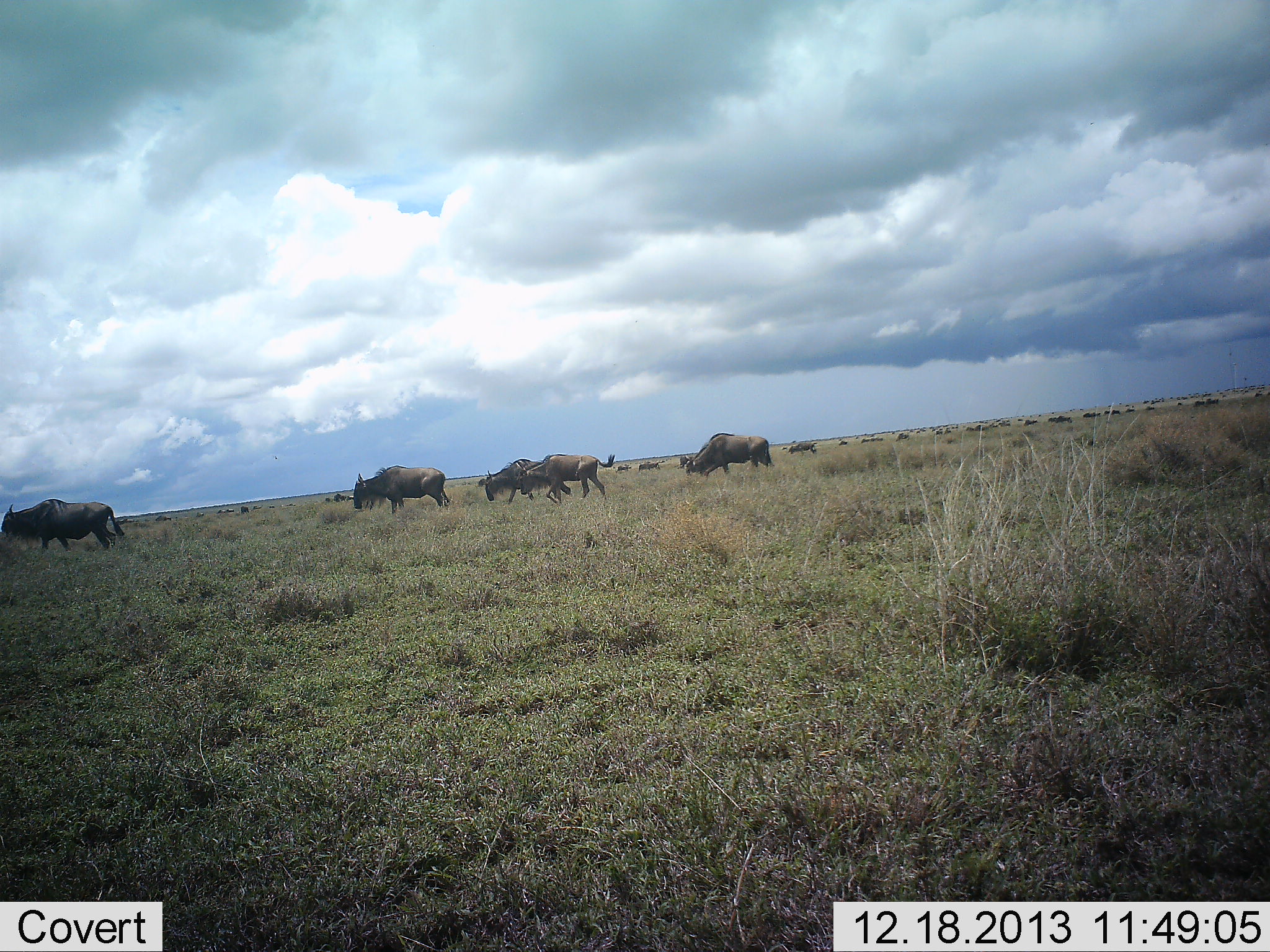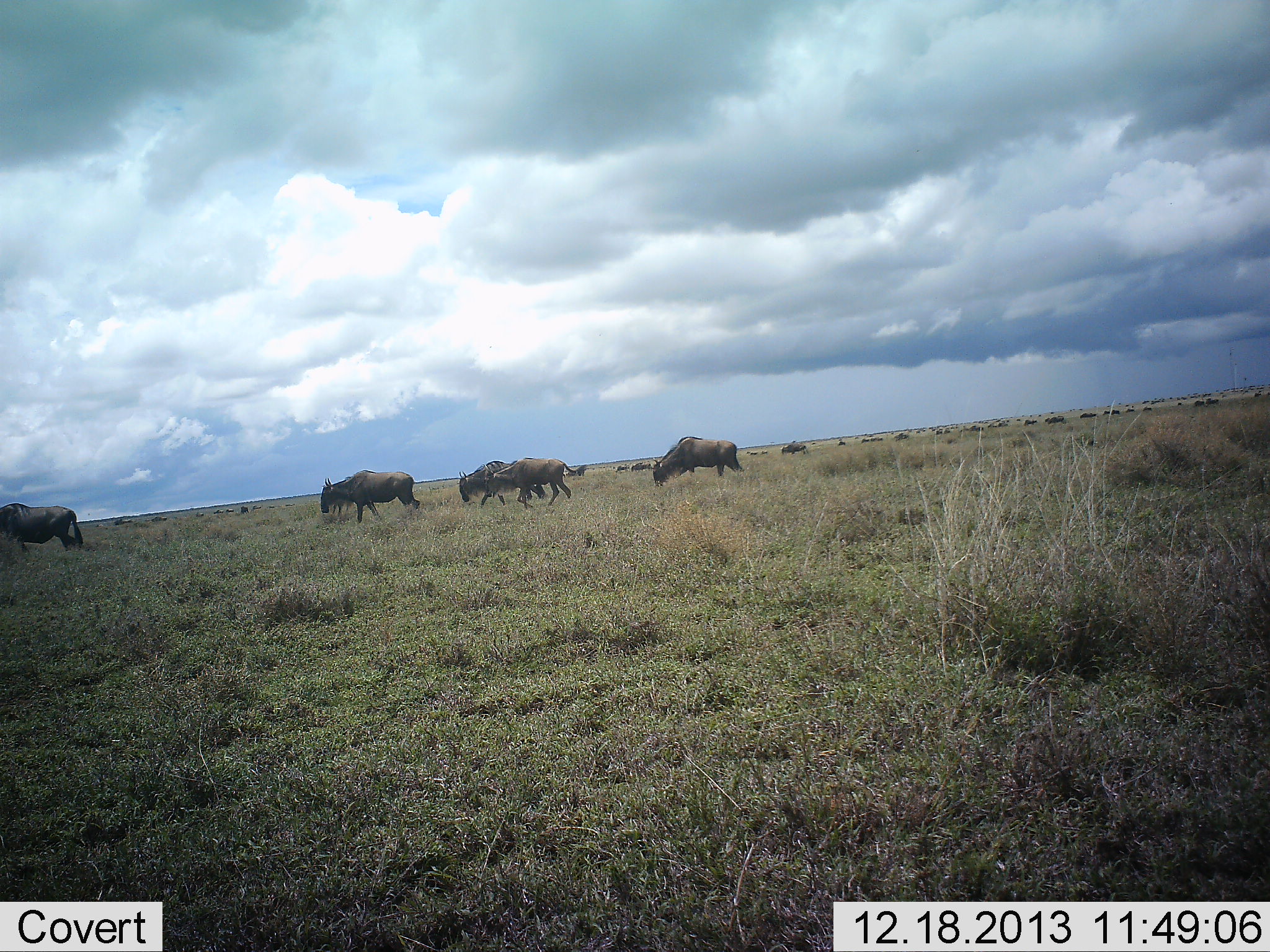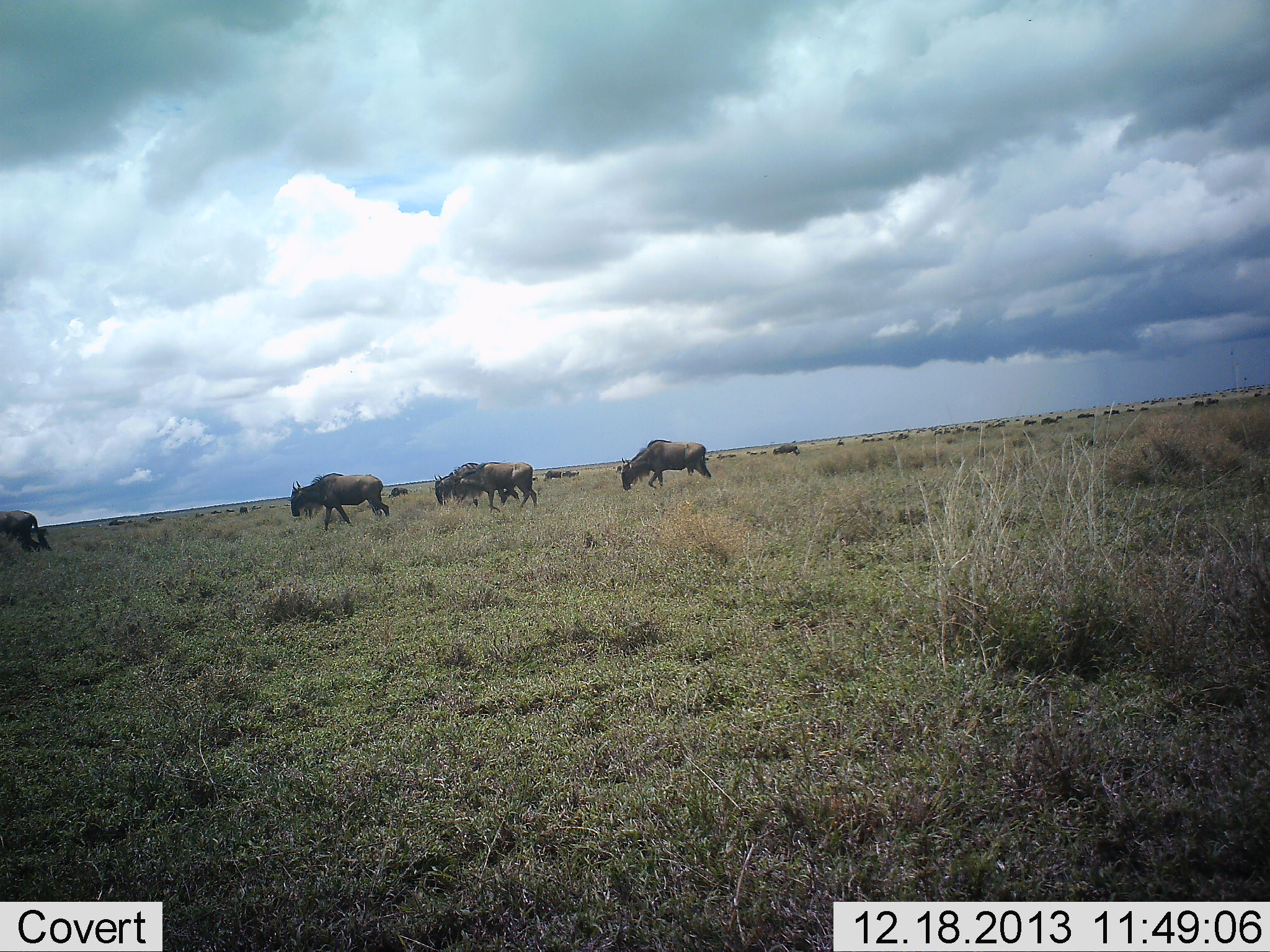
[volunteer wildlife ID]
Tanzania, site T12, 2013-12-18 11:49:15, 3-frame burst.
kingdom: Animalia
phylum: Chordata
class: Mammalia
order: Artiodactyla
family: Bovidae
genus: Connochaetes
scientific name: Connochaetes taurinus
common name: blue wildebeest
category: wildebeest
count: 11-50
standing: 0%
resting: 0%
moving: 90%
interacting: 0%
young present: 0%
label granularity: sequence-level